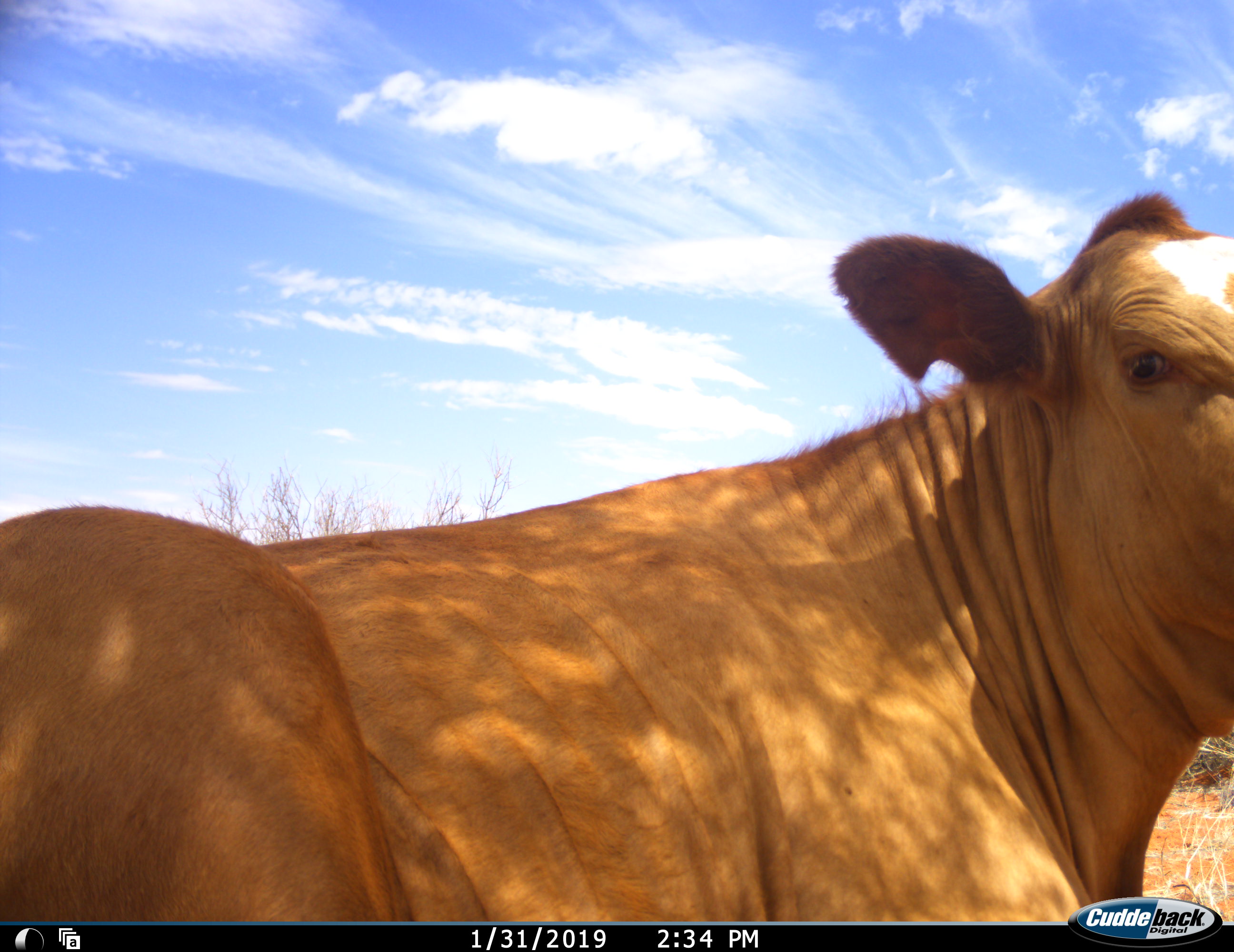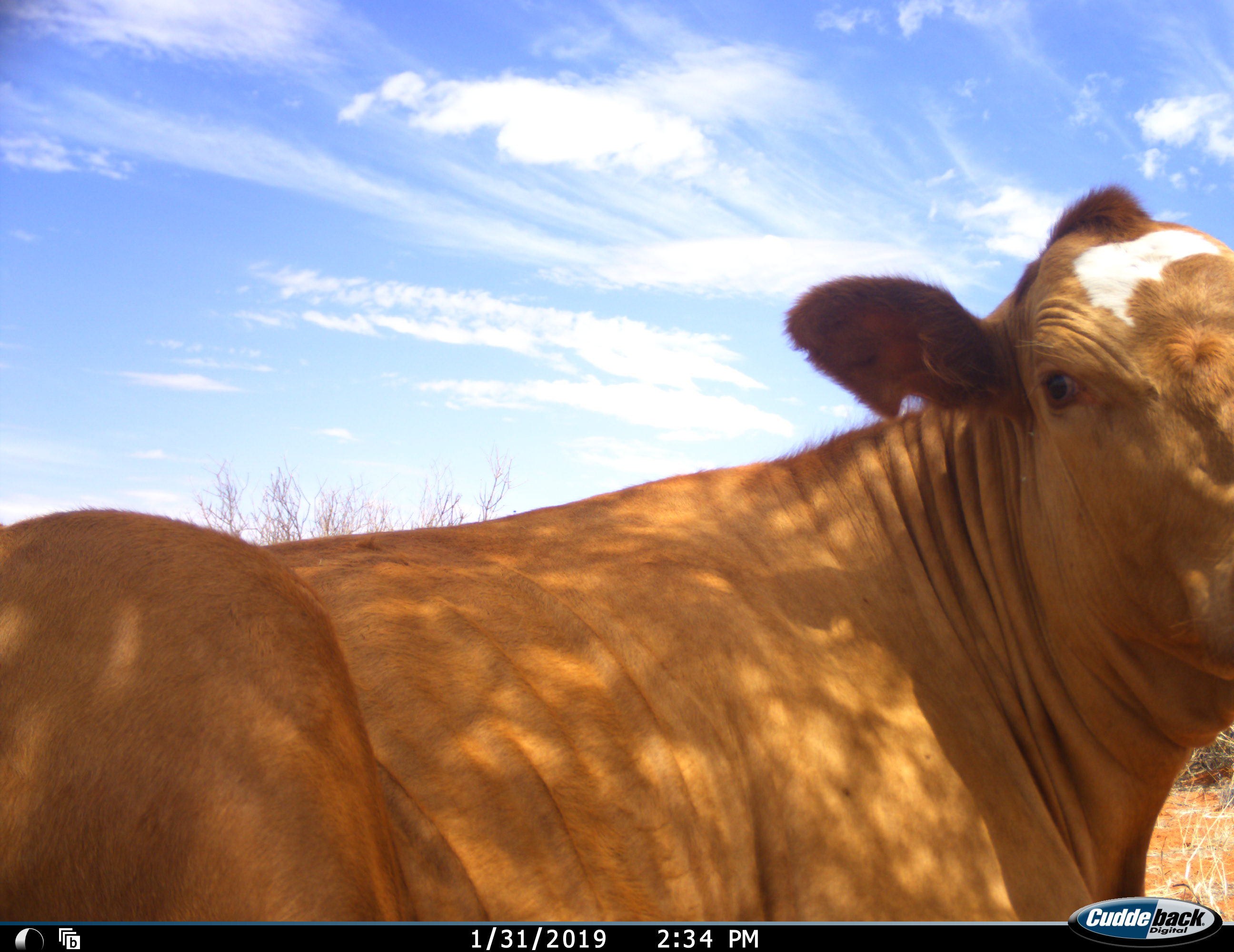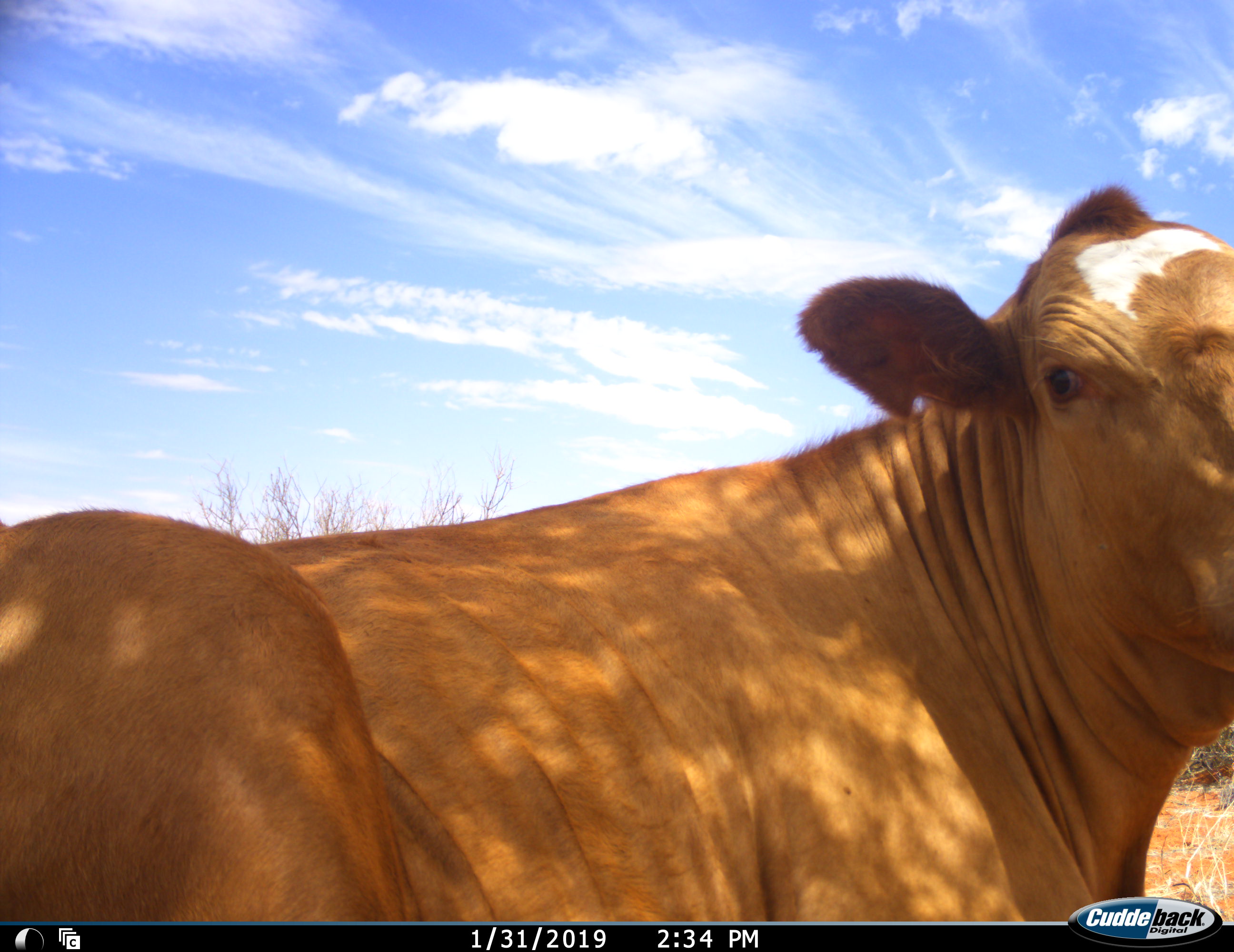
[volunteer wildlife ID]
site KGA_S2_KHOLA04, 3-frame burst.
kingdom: Animalia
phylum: Chordata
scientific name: Vertebrata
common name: domestic animal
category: domesticanimal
Domesticanimal (domestic animal) (Vertebrata), count 1. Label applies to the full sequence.